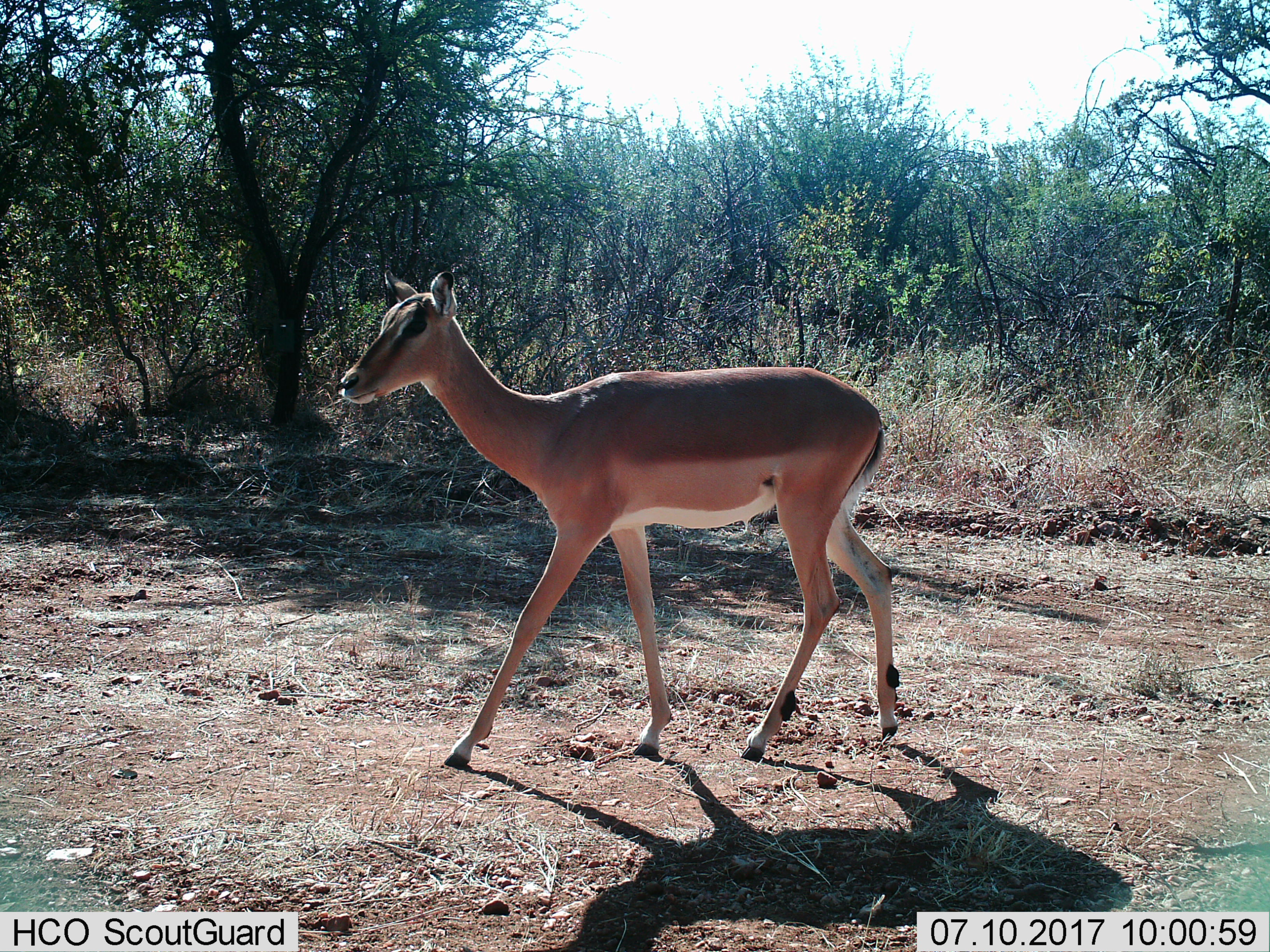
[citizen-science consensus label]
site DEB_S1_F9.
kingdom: Animalia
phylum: Chordata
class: Mammalia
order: Artiodactyla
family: Bovidae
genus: Aepyceros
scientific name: Aepyceros melampus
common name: impala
Impala (Aepyceros melampus), count 1. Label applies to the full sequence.